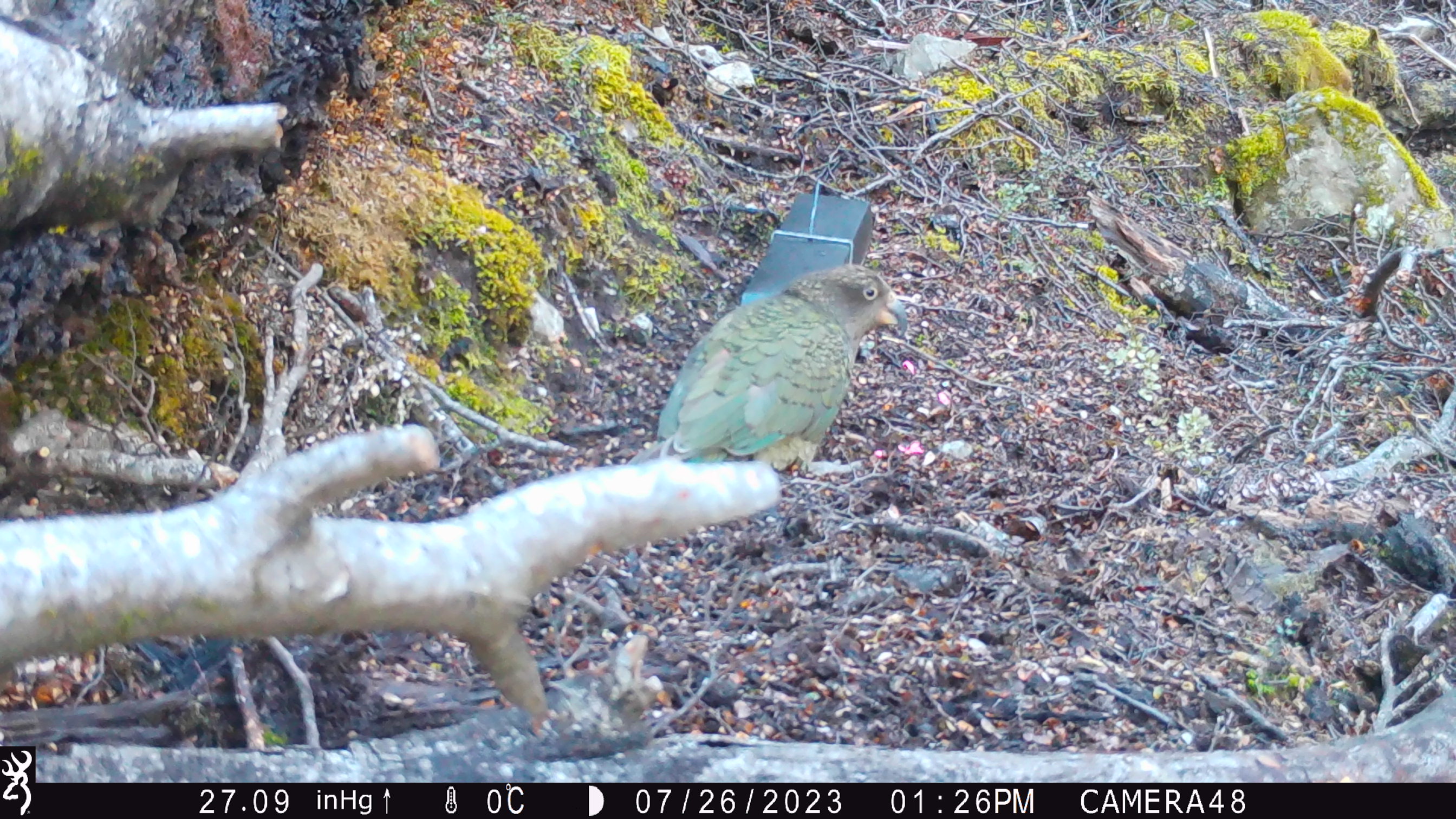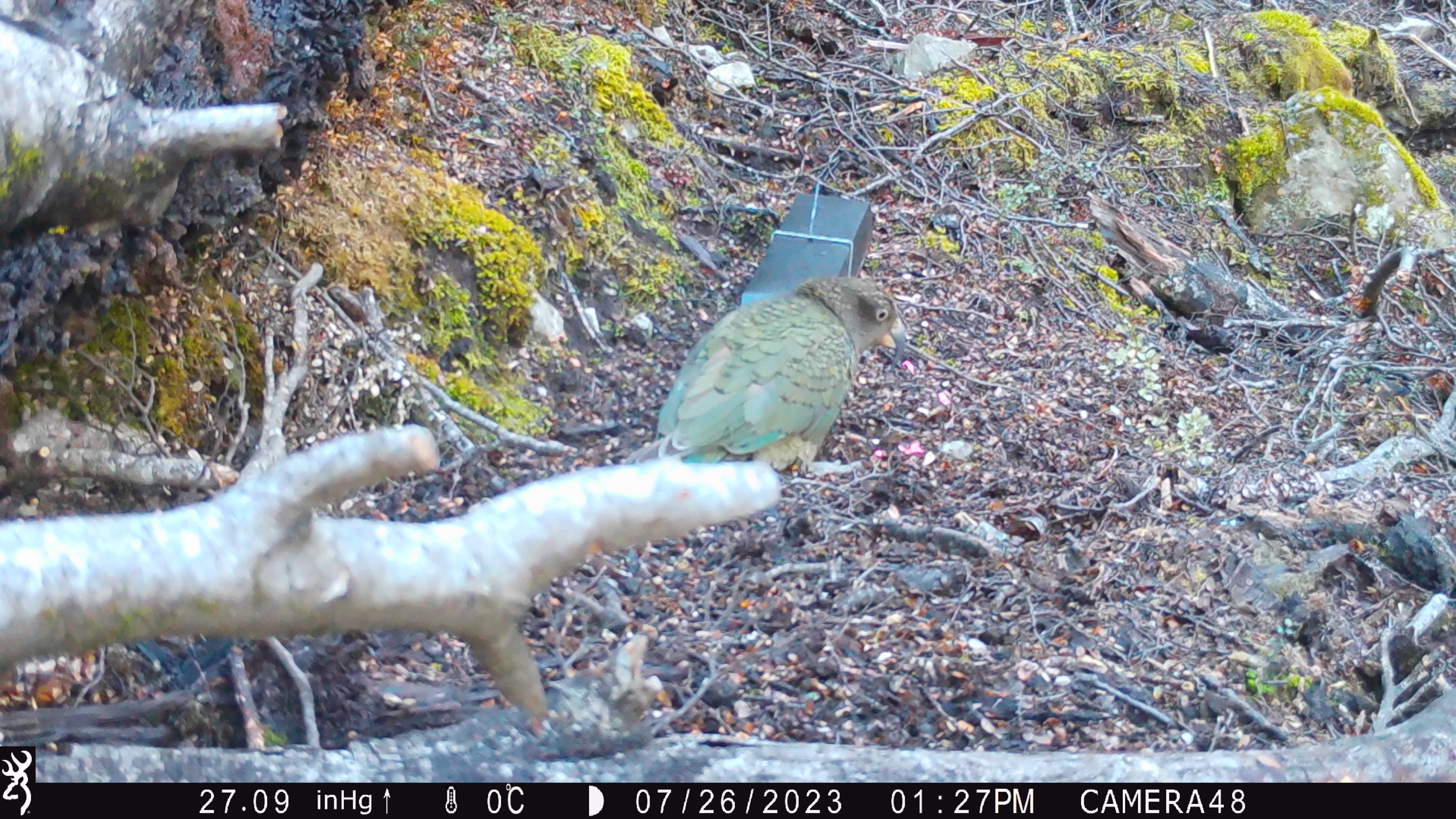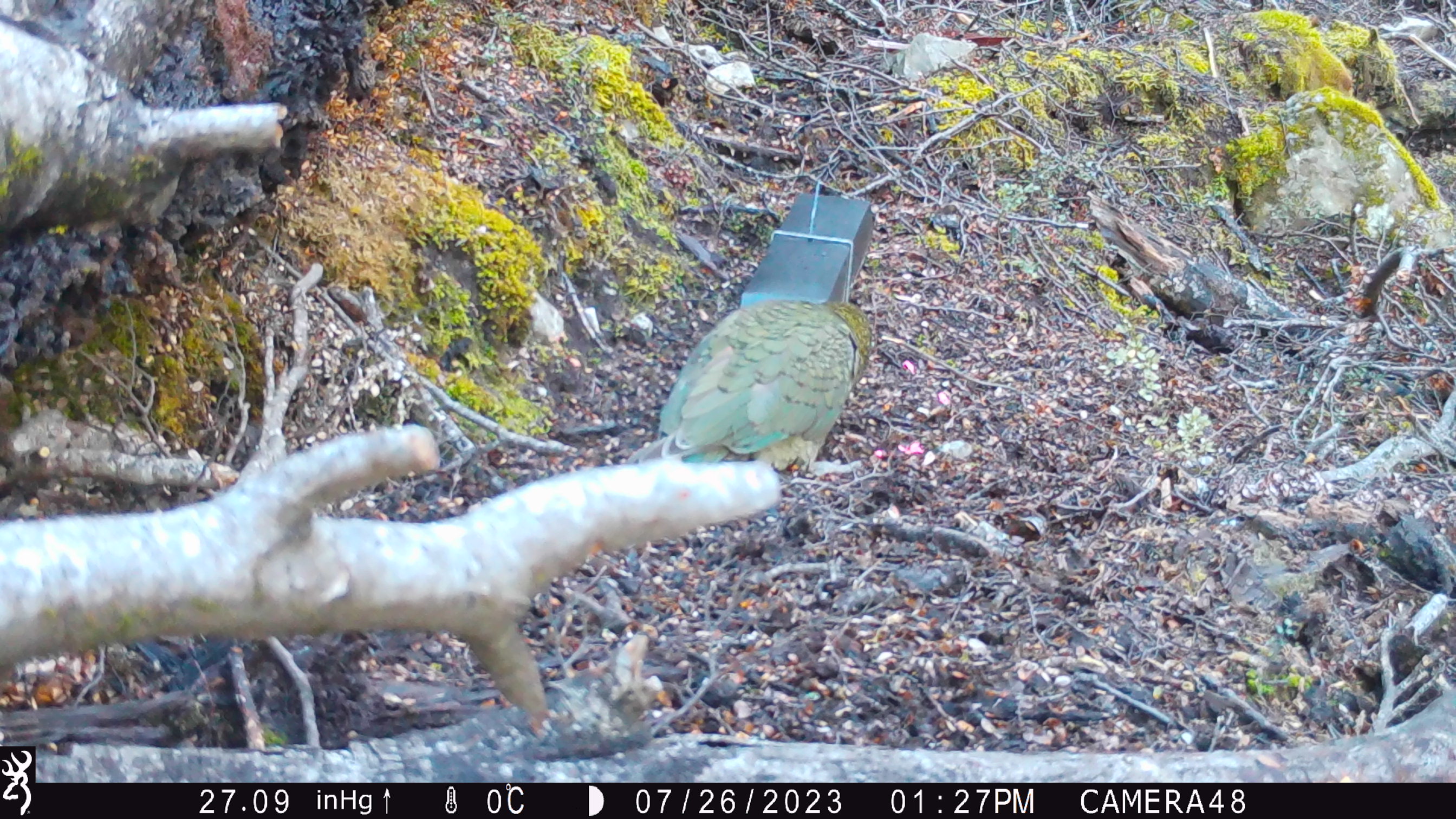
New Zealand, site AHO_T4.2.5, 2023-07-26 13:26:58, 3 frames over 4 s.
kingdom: Animalia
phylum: Chordata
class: Aves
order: Psittaciformes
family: Strigopidae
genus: Nestor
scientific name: Nestor notabilis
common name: kea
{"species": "kea (Nestor notabilis)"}